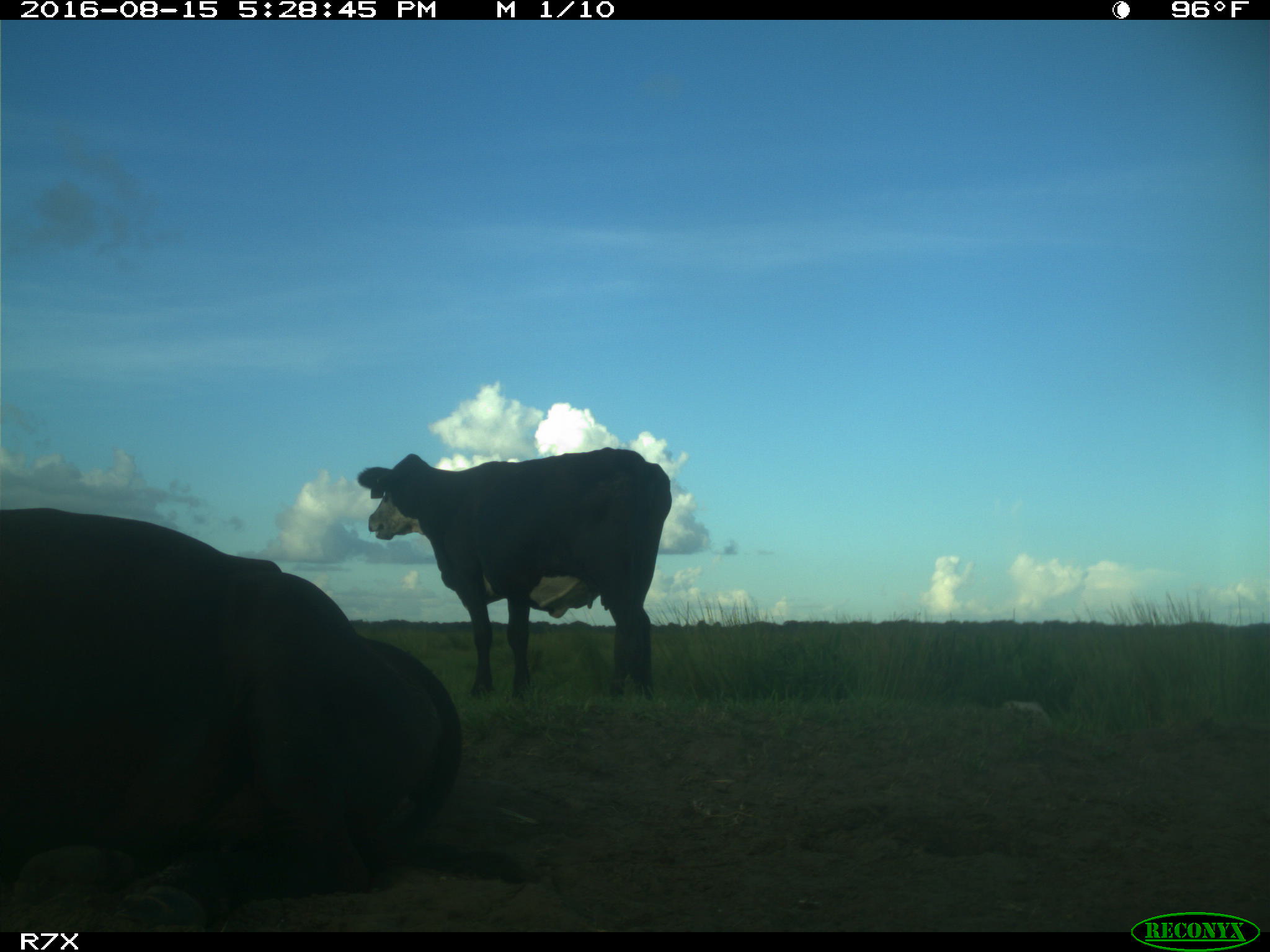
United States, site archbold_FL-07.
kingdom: Animalia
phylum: Chordata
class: Mammalia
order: Artiodactyla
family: Bovidae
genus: Bos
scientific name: Bos taurus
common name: domestic cow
Bos taurus (domestic cow).